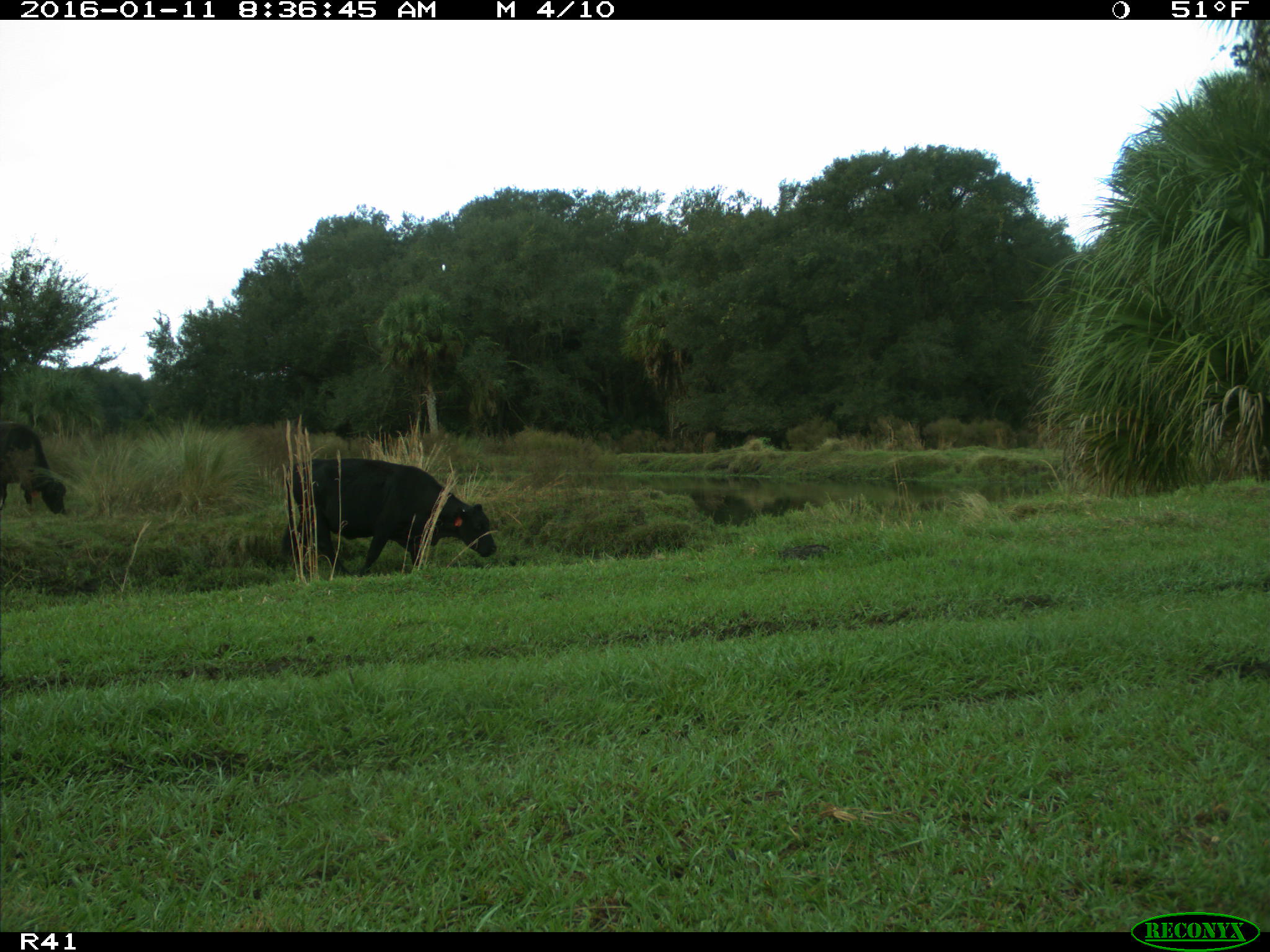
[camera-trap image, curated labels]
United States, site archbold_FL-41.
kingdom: Animalia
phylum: Chordata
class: Mammalia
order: Artiodactyla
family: Bovidae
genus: Bos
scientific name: Bos taurus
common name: domestic cow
Bos taurus (domestic cow).